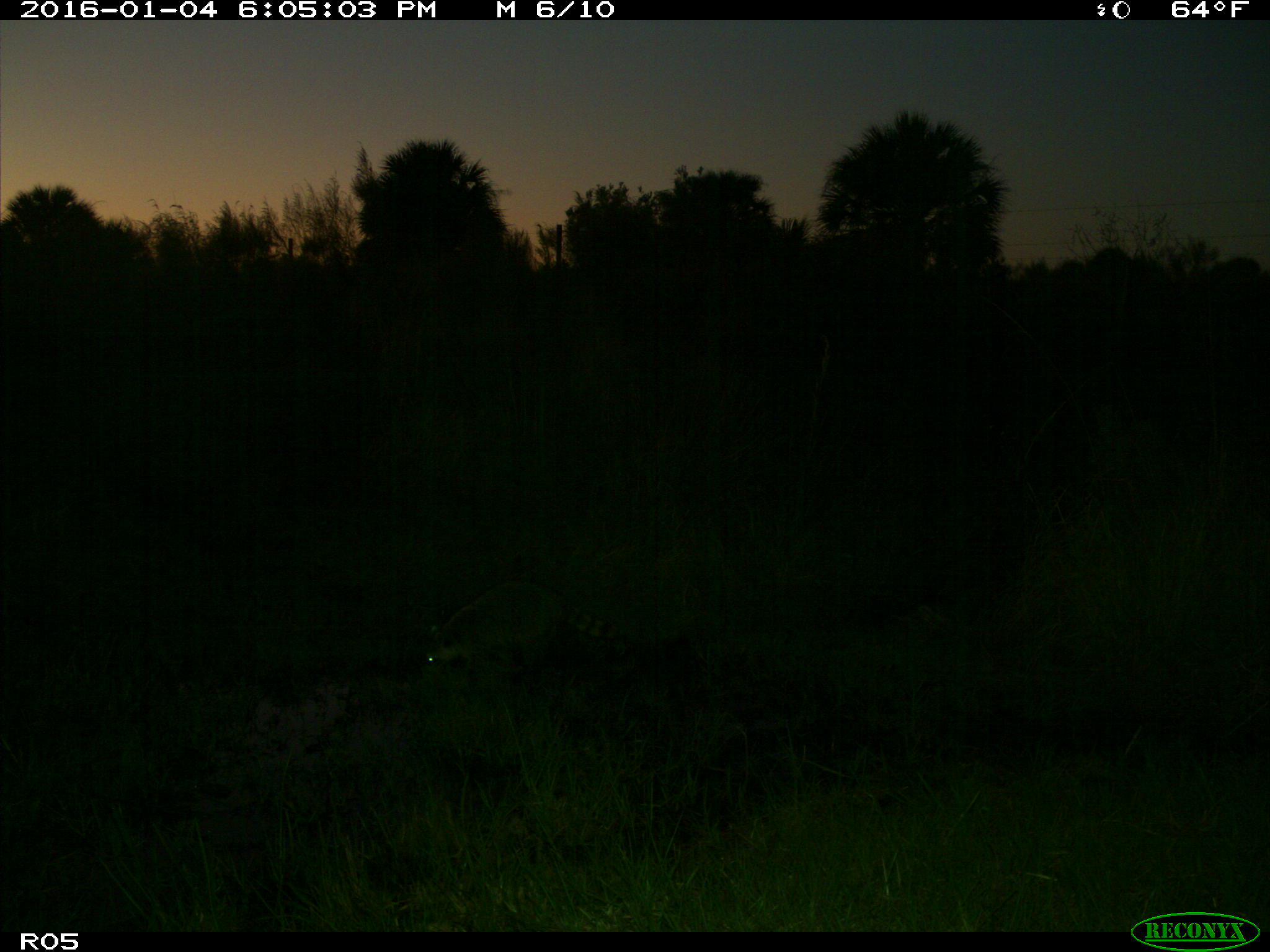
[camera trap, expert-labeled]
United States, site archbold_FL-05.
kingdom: Animalia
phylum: Chordata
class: Mammalia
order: Carnivora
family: Procyonidae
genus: Procyon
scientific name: Procyon lotor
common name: common raccoon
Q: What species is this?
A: Procyon lotor (common raccoon).